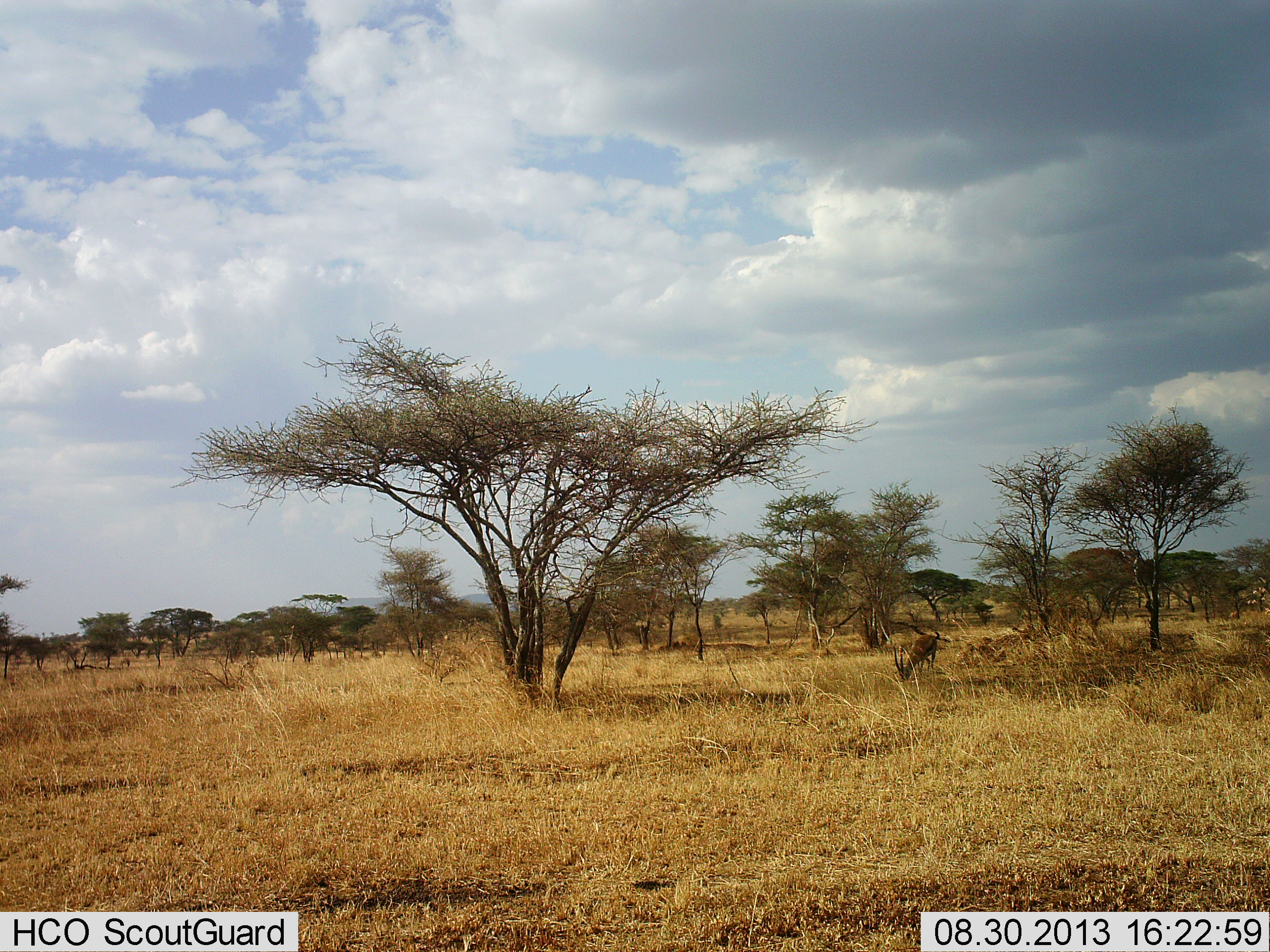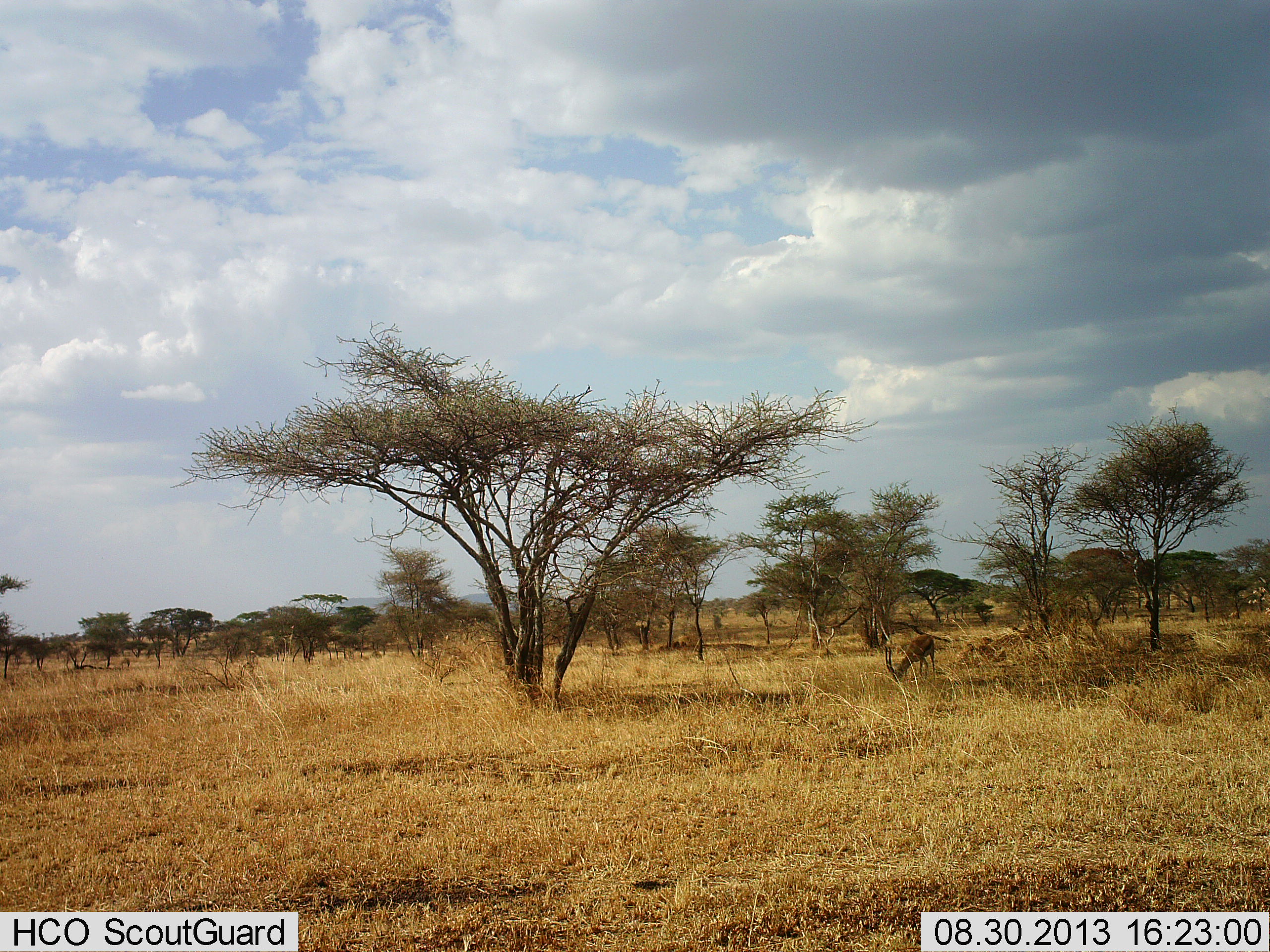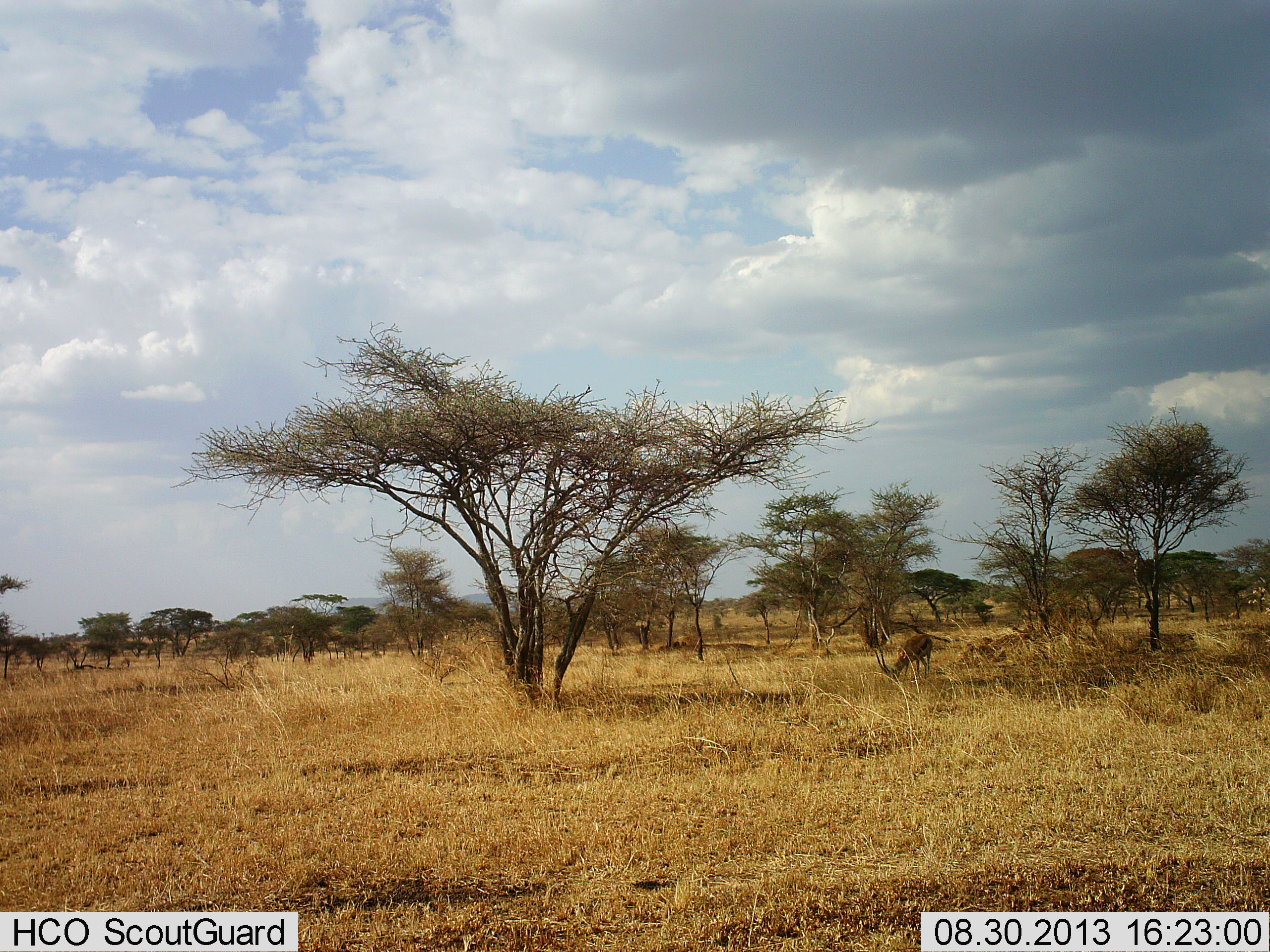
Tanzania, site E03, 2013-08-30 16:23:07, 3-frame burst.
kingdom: Animalia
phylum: Chordata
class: Mammalia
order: Artiodactyla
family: Bovidae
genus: Eudorcas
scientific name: Eudorcas thomsonii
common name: thomson's gazelle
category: gazellethomsons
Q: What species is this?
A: Gazellethomsons (thomson's gazelle) (Eudorcas thomsonii).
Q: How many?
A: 1.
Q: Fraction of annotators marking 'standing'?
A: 13%.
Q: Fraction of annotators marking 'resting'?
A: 0%.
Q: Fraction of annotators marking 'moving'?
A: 7%.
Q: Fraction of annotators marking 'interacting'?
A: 0%.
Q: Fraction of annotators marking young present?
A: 0%.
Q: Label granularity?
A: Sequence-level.